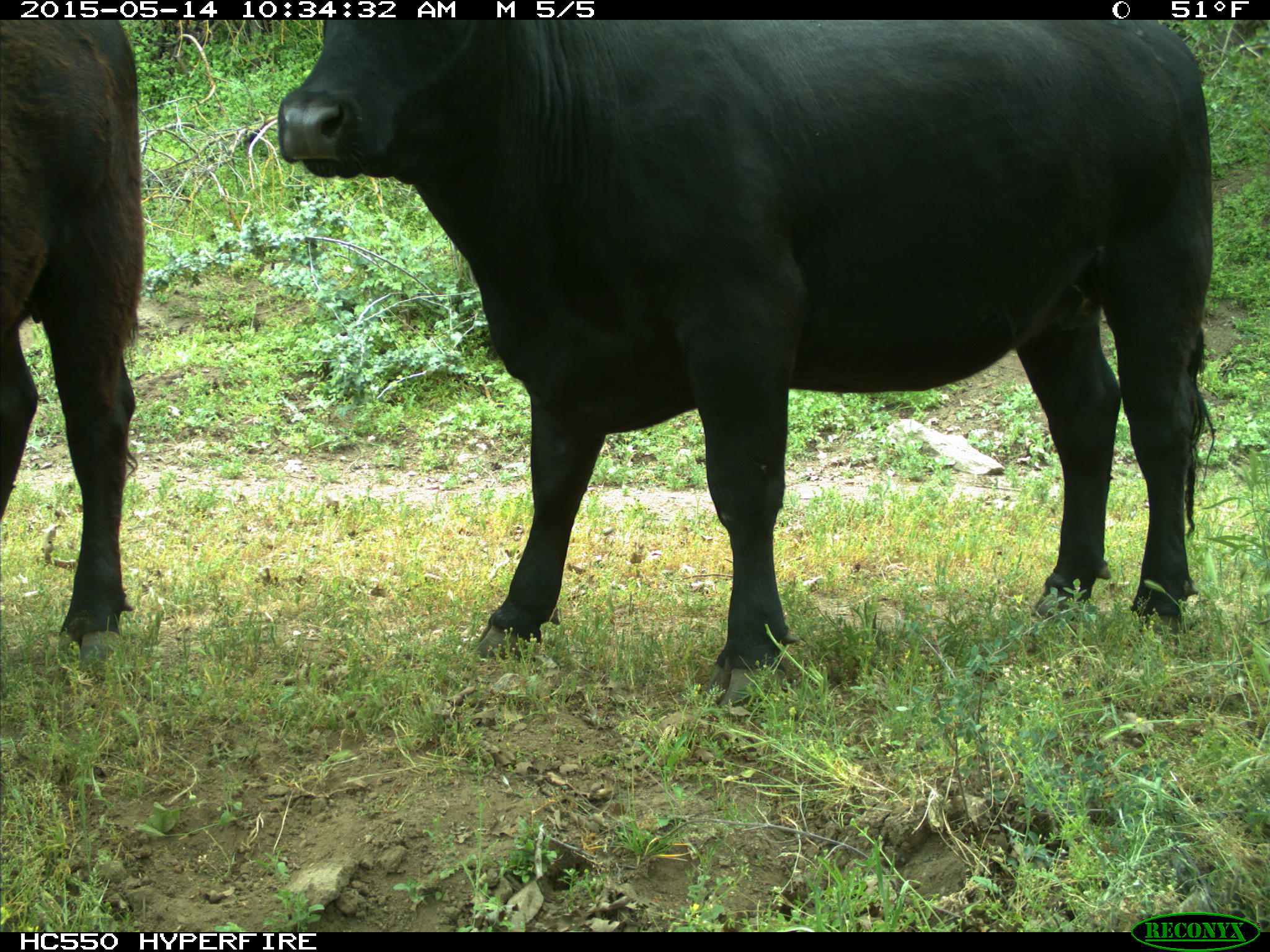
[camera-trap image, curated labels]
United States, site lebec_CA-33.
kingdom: Animalia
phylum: Chordata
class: Mammalia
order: Artiodactyla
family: Bovidae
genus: Bos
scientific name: Bos taurus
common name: domestic cow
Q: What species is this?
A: Bos taurus (domestic cow).